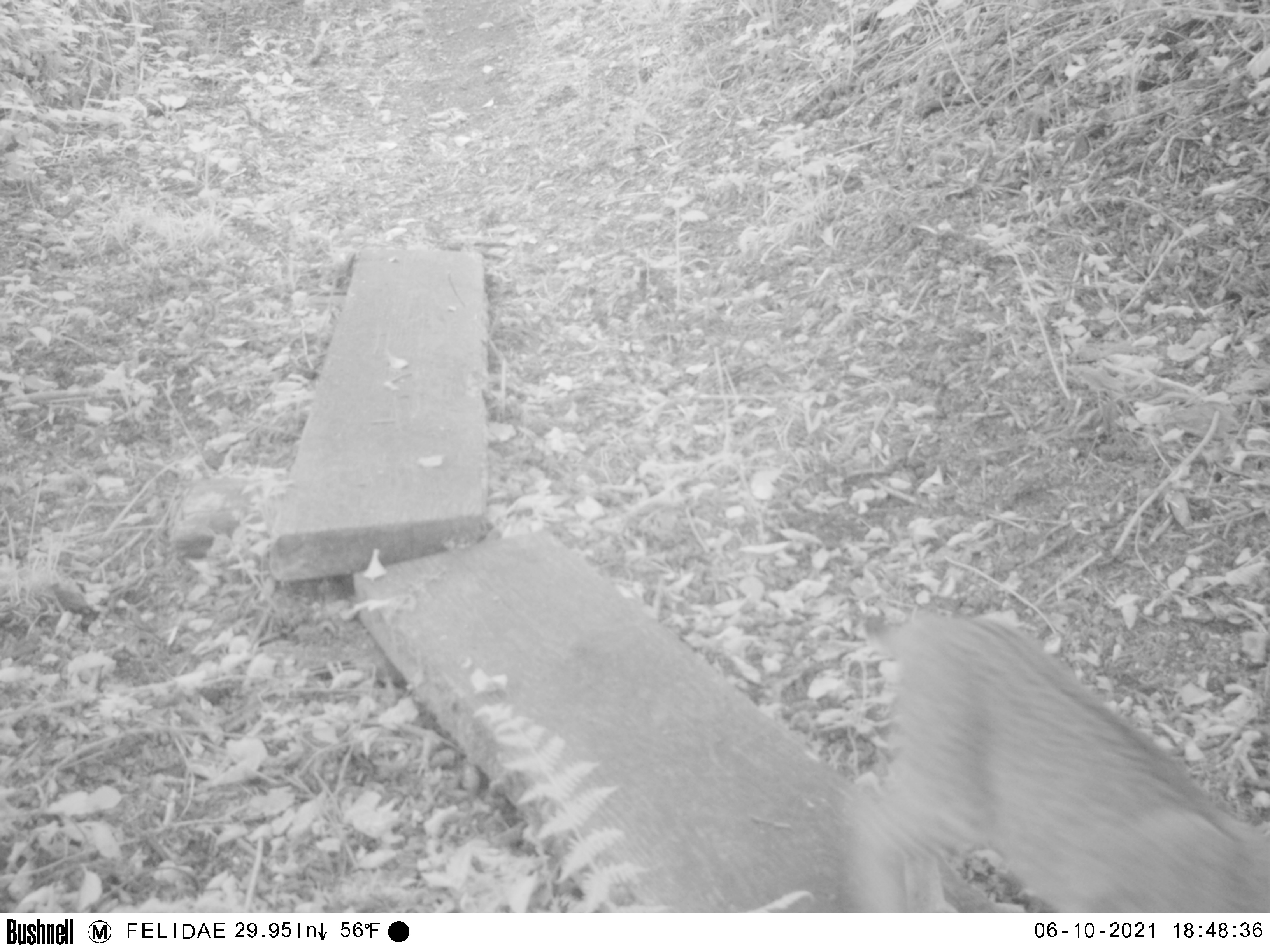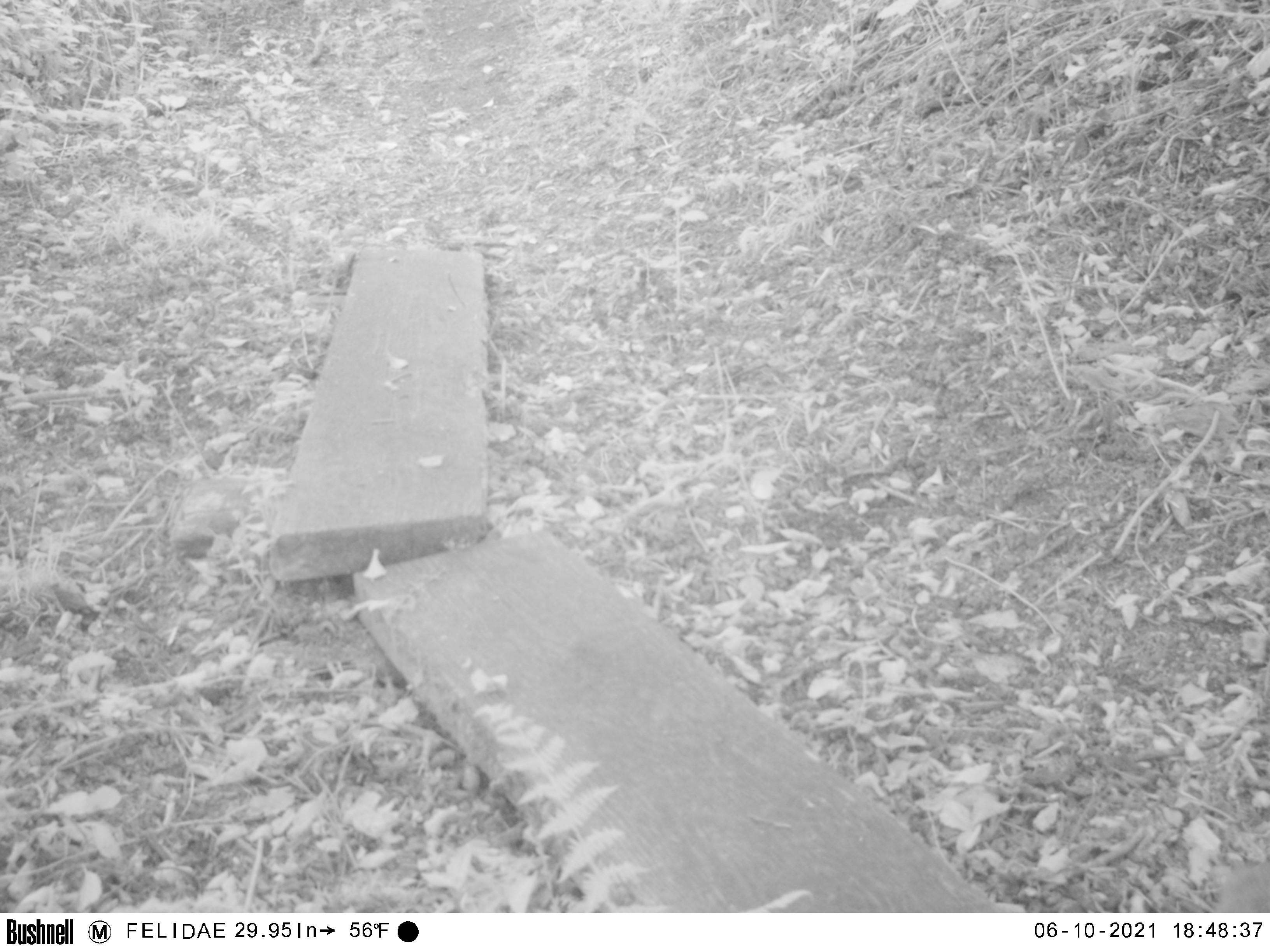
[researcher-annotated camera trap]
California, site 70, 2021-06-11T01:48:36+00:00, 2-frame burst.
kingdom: Animalia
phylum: Chordata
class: Mammalia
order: Carnivora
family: Felidae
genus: Lynx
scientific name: Lynx rufus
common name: bobcat